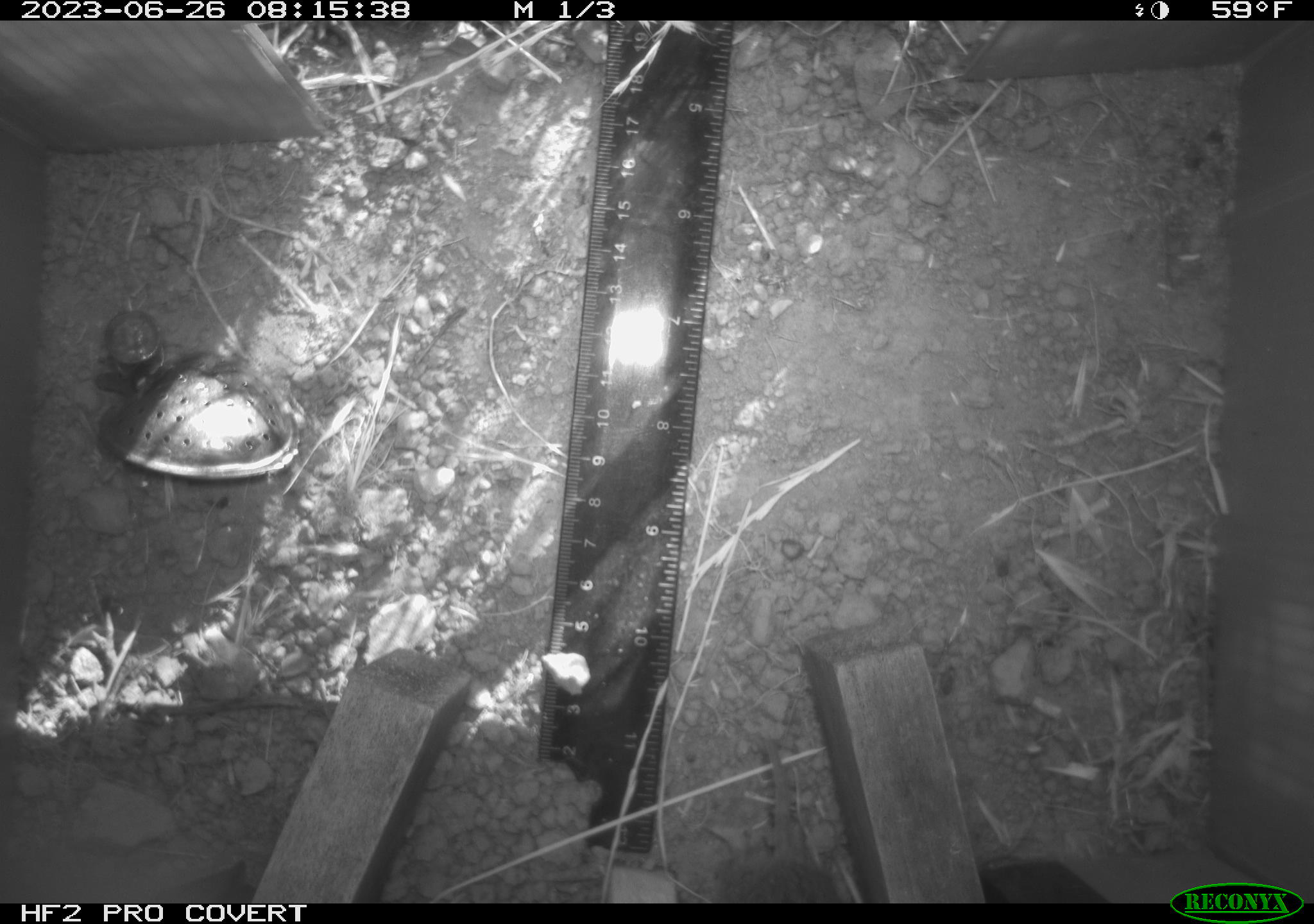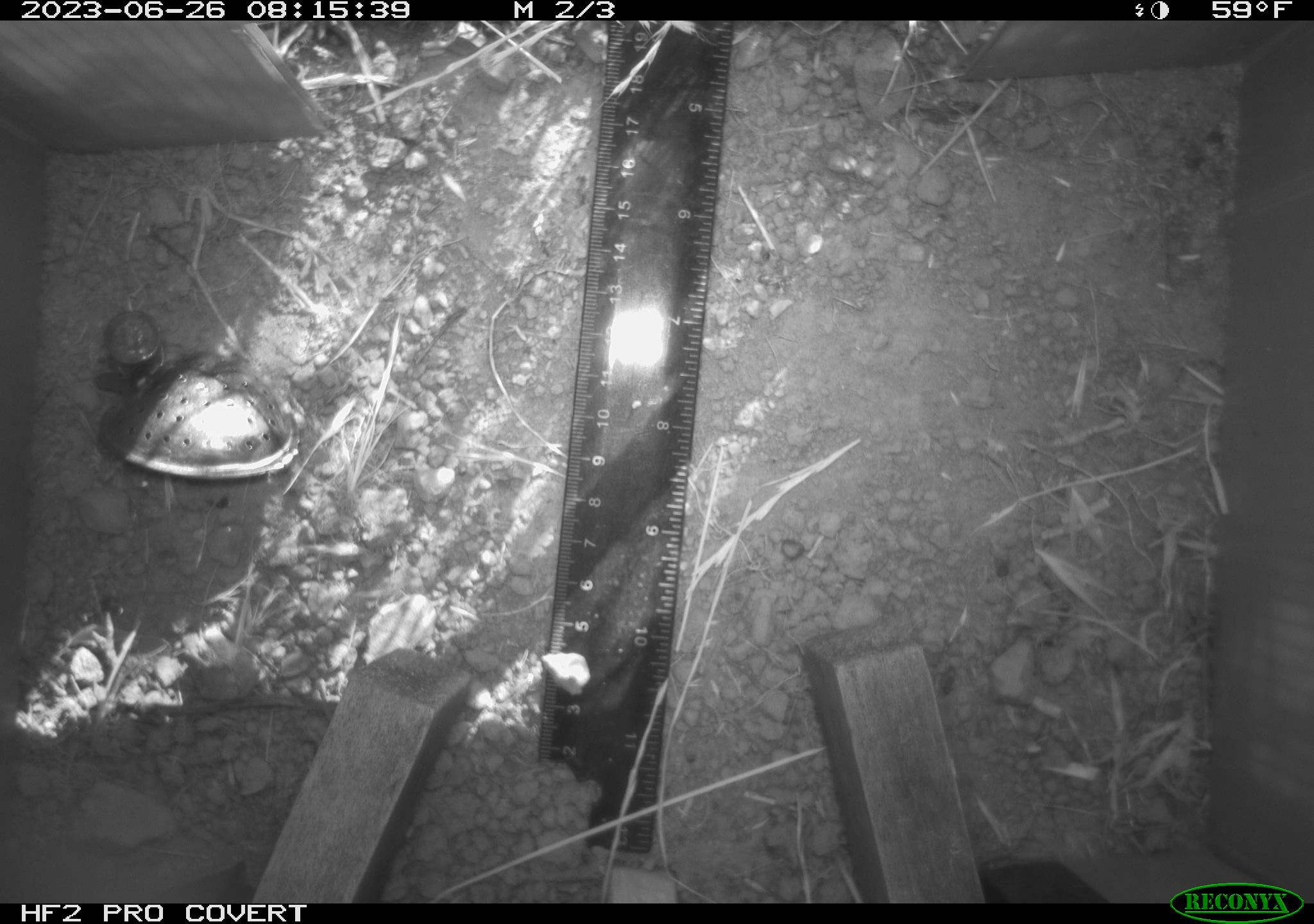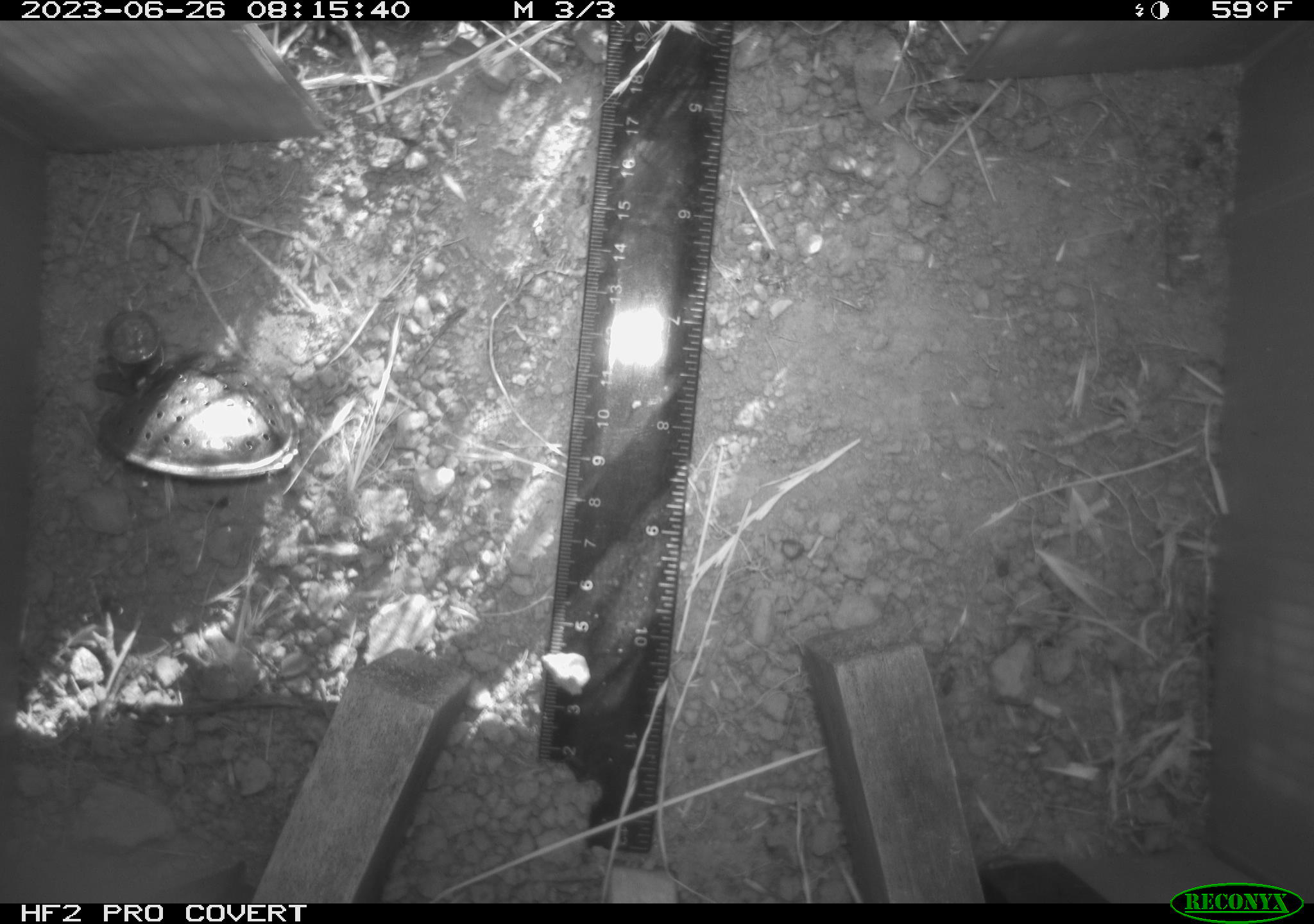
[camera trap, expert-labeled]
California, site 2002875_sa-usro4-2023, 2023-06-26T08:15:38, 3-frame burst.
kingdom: Animalia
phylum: Chordata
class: Mammalia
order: Rodentia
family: Cricetidae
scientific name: Arvicolinae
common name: voles, lemmings, and muskrats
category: arvicolinae subfamily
Arvicolinae subfamily (voles, lemmings, and muskrats) (Arvicolinae).